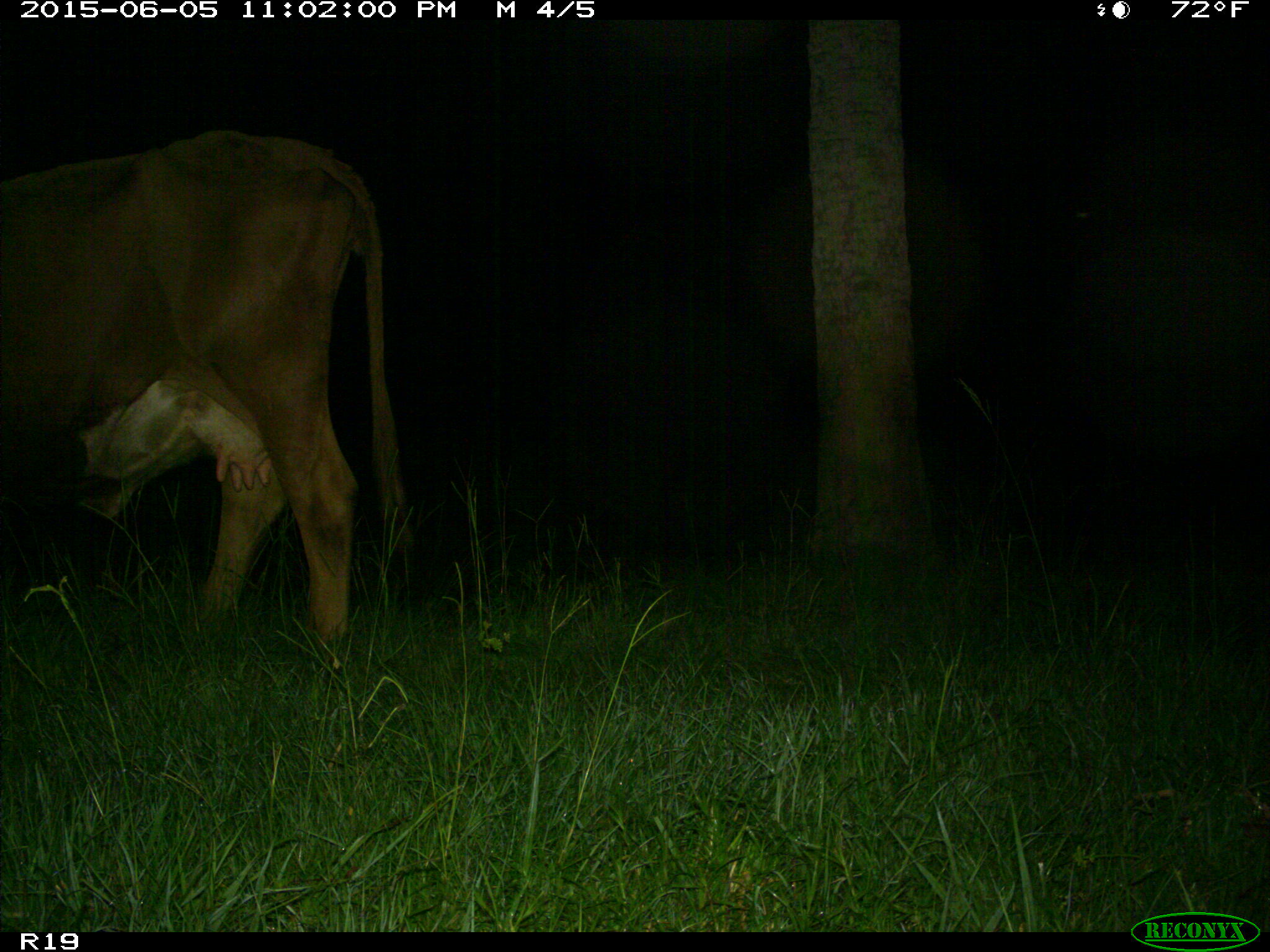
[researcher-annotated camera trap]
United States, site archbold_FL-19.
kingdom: Animalia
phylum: Chordata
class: Mammalia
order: Artiodactyla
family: Bovidae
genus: Bos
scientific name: Bos taurus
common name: domestic cow